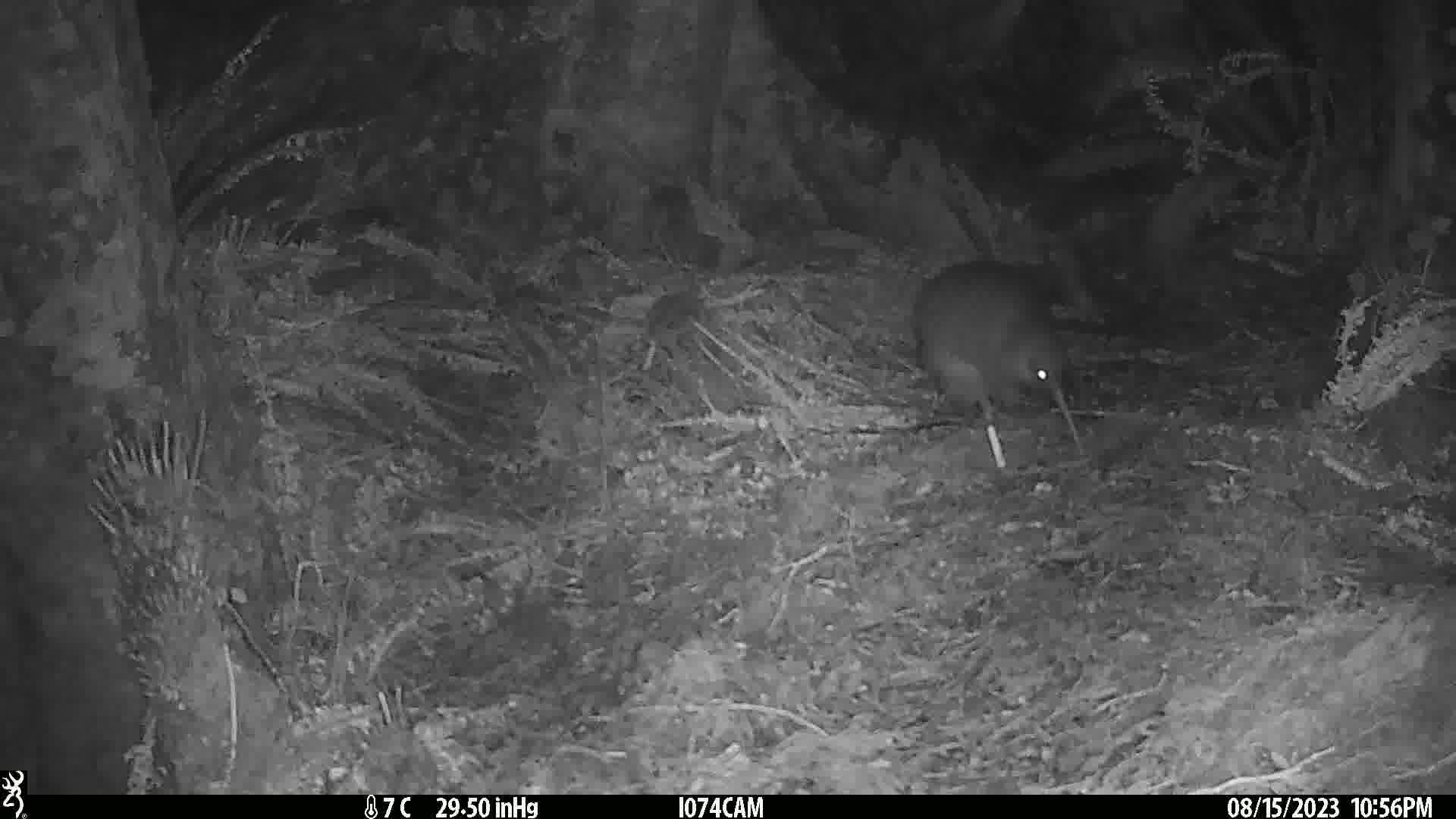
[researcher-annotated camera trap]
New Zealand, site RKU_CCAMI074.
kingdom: Animalia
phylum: Chordata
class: Aves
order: Apterygiformes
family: Apterygidae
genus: Apteryx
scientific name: Apteryx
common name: kiwi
Kiwi (Apteryx).